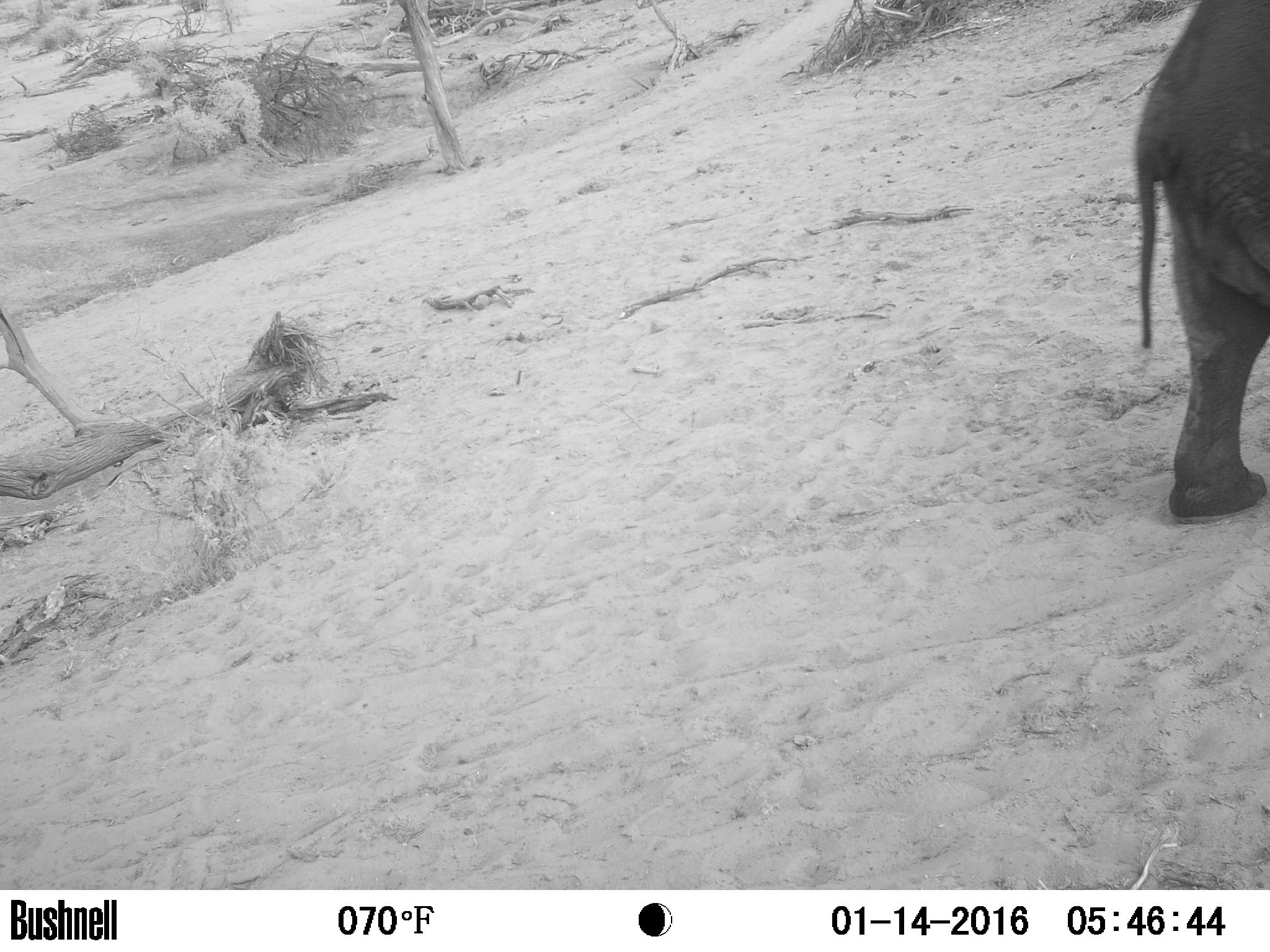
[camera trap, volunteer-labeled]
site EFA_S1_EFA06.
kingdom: Animalia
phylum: Chordata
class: Mammalia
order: Proboscidea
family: Elephantidae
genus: Loxodonta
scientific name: Loxodonta africana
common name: african bush elephant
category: elephant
Elephant (african bush elephant) (Loxodonta africana), count 1. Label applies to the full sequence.